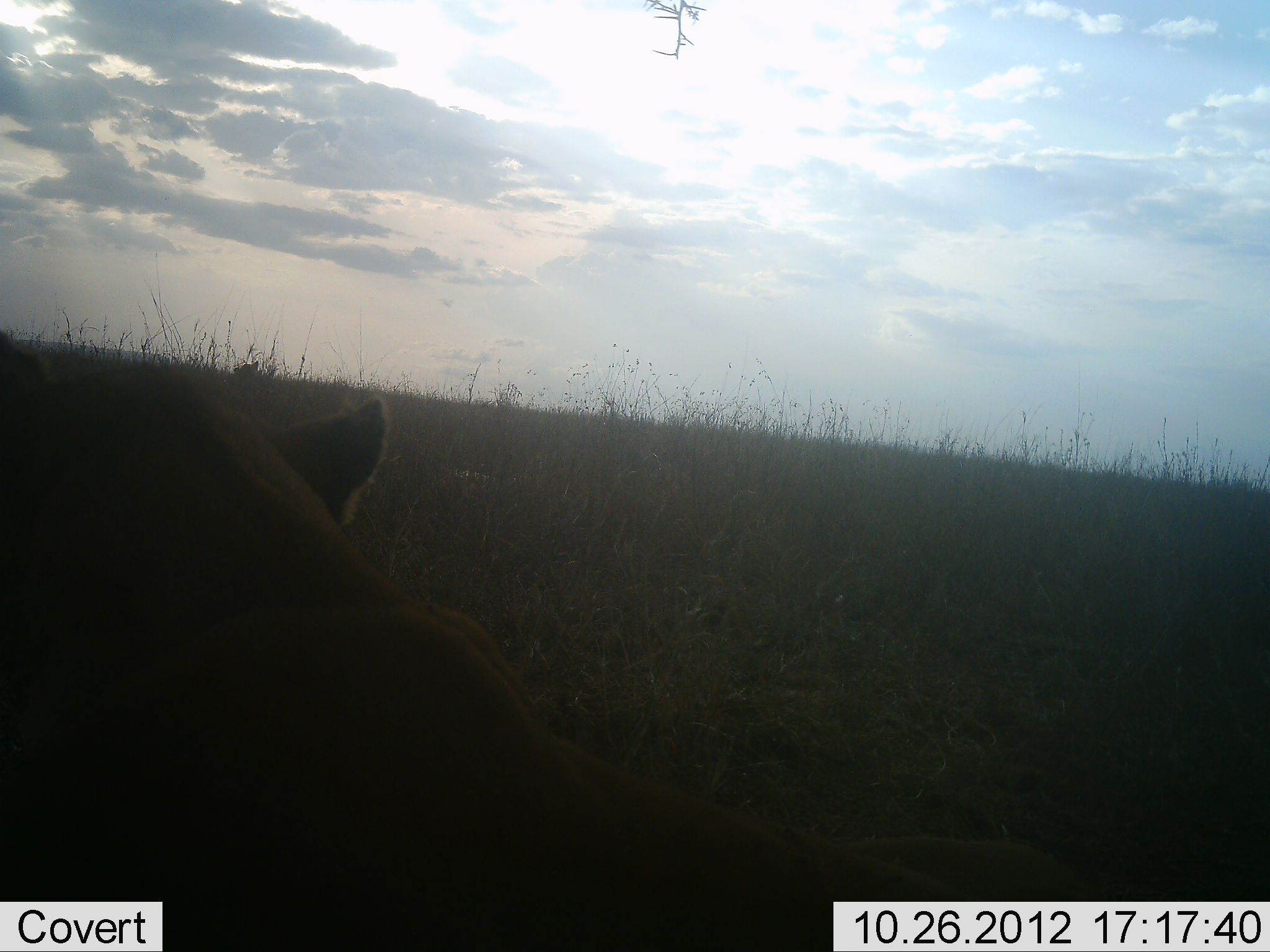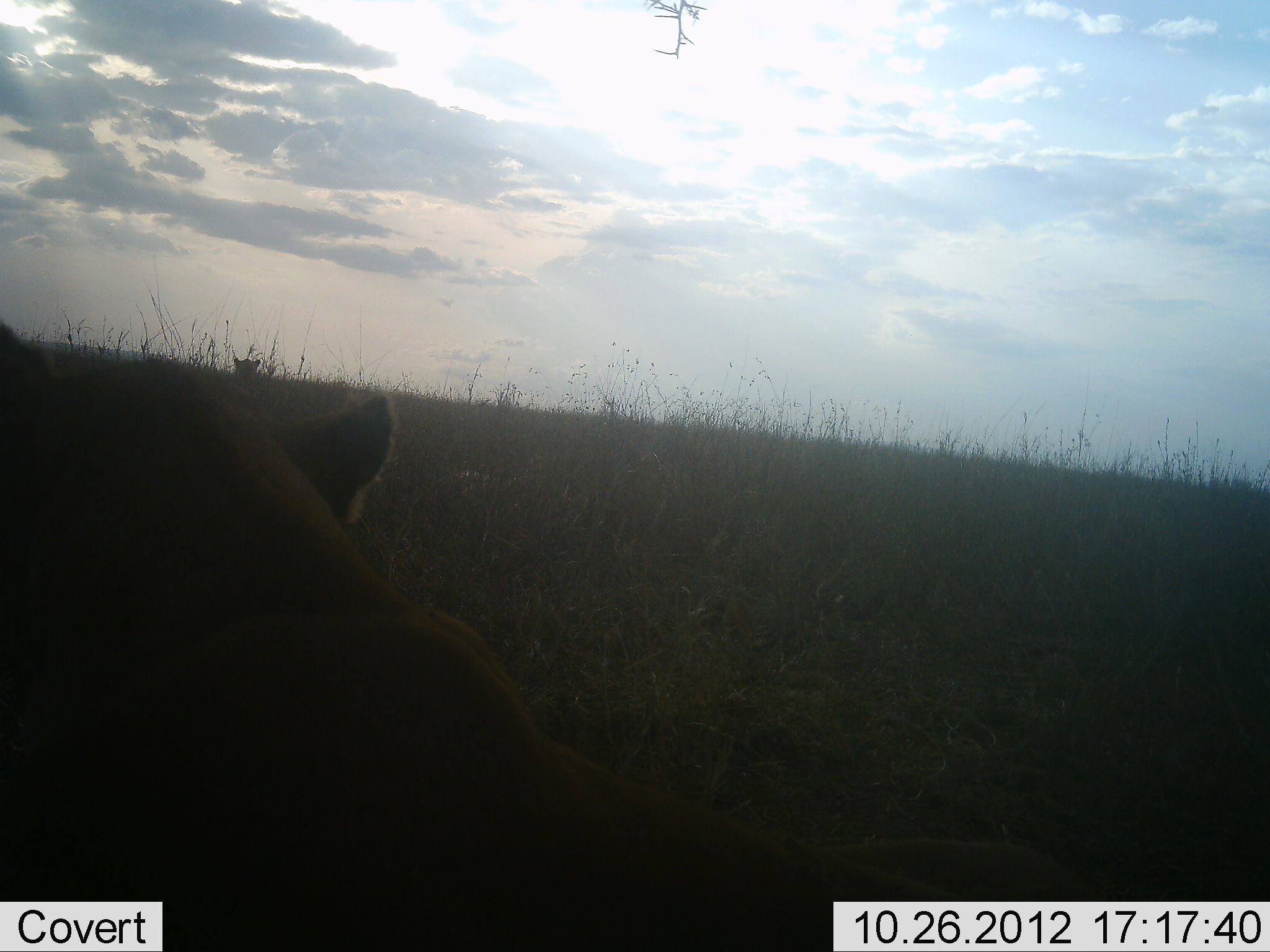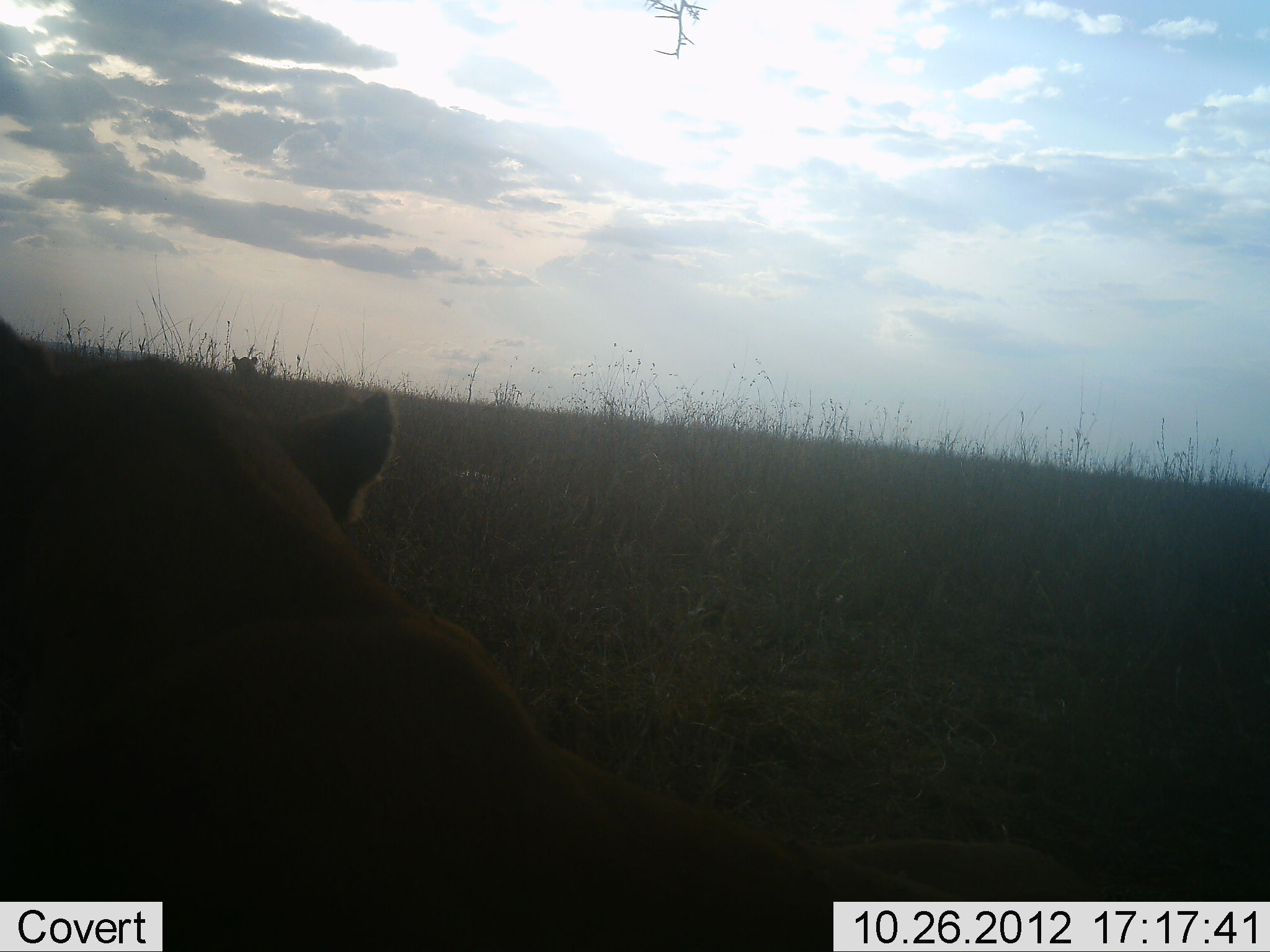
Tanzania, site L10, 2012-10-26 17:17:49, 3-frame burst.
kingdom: Animalia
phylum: Chordata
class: Mammalia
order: Carnivora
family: Felidae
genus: Panthera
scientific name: Panthera leo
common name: lion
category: lionfemale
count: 2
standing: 30%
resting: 80%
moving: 0%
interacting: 0%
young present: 20%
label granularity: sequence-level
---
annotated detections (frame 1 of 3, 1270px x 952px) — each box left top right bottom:
animal: 0 332 1101 952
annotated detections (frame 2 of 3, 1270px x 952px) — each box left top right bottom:
animal: 0 323 1104 952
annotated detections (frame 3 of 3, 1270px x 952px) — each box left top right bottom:
animal: 0 320 1102 952